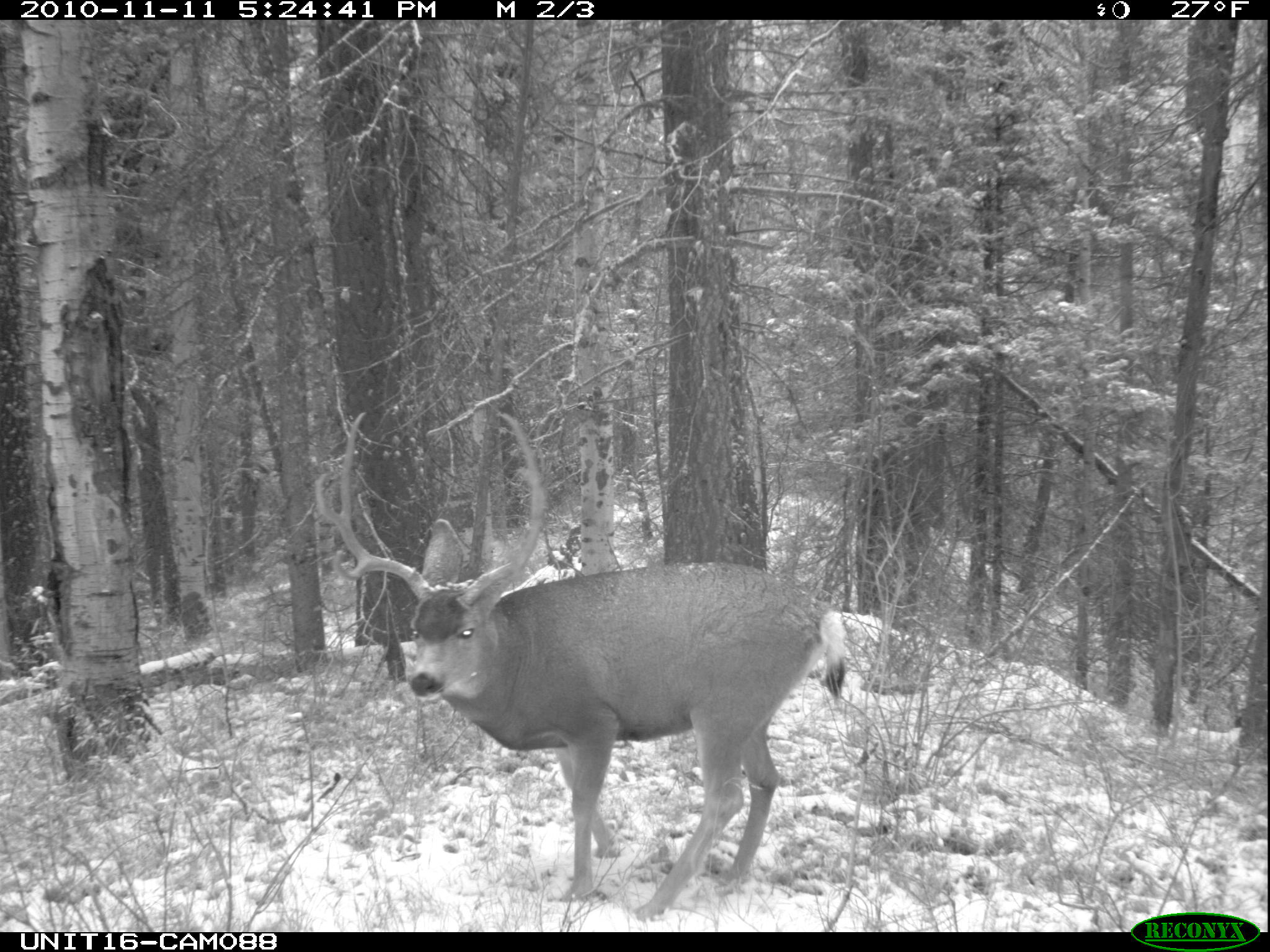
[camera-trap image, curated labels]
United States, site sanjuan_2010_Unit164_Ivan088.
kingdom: Animalia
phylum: Chordata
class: Mammalia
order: Artiodactyla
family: Cervidae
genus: Odocoileus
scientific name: Odocoileus hemionus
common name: mule deer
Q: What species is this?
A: Odocoileus hemionus (mule deer).